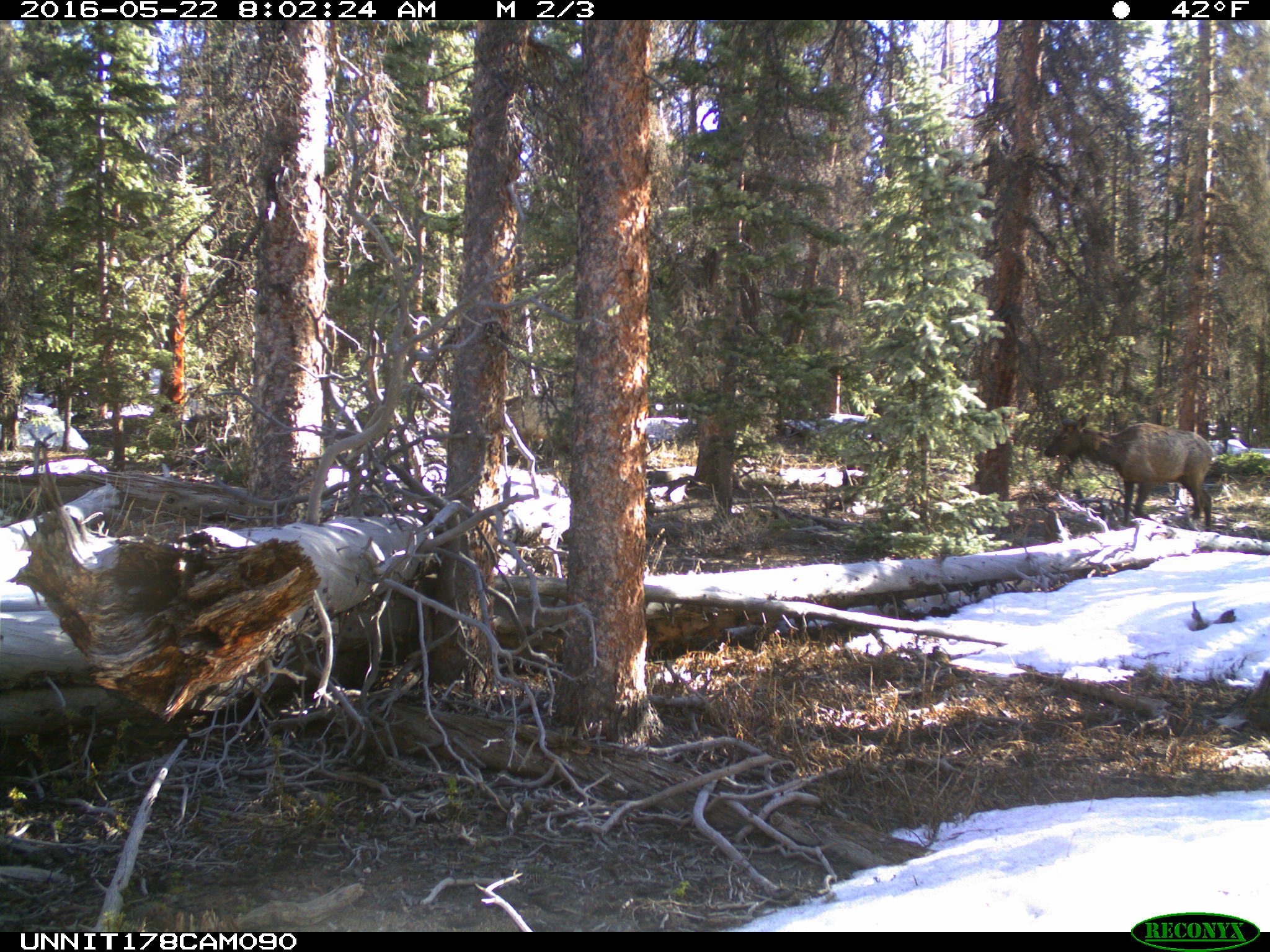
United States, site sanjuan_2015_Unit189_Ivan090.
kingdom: Animalia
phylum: Chordata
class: Mammalia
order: Artiodactyla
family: Cervidae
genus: Cervus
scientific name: Cervus elaphus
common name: red deer